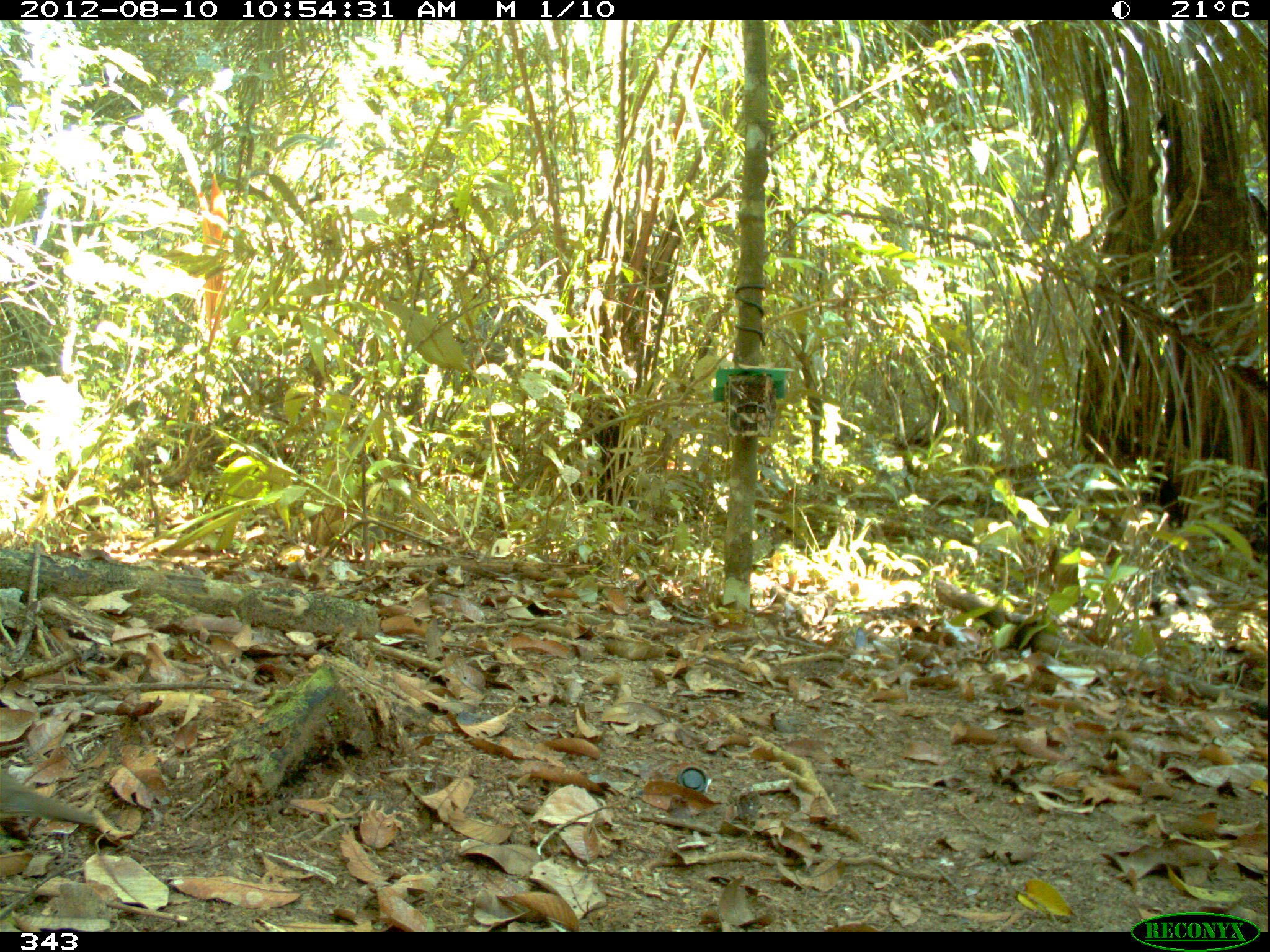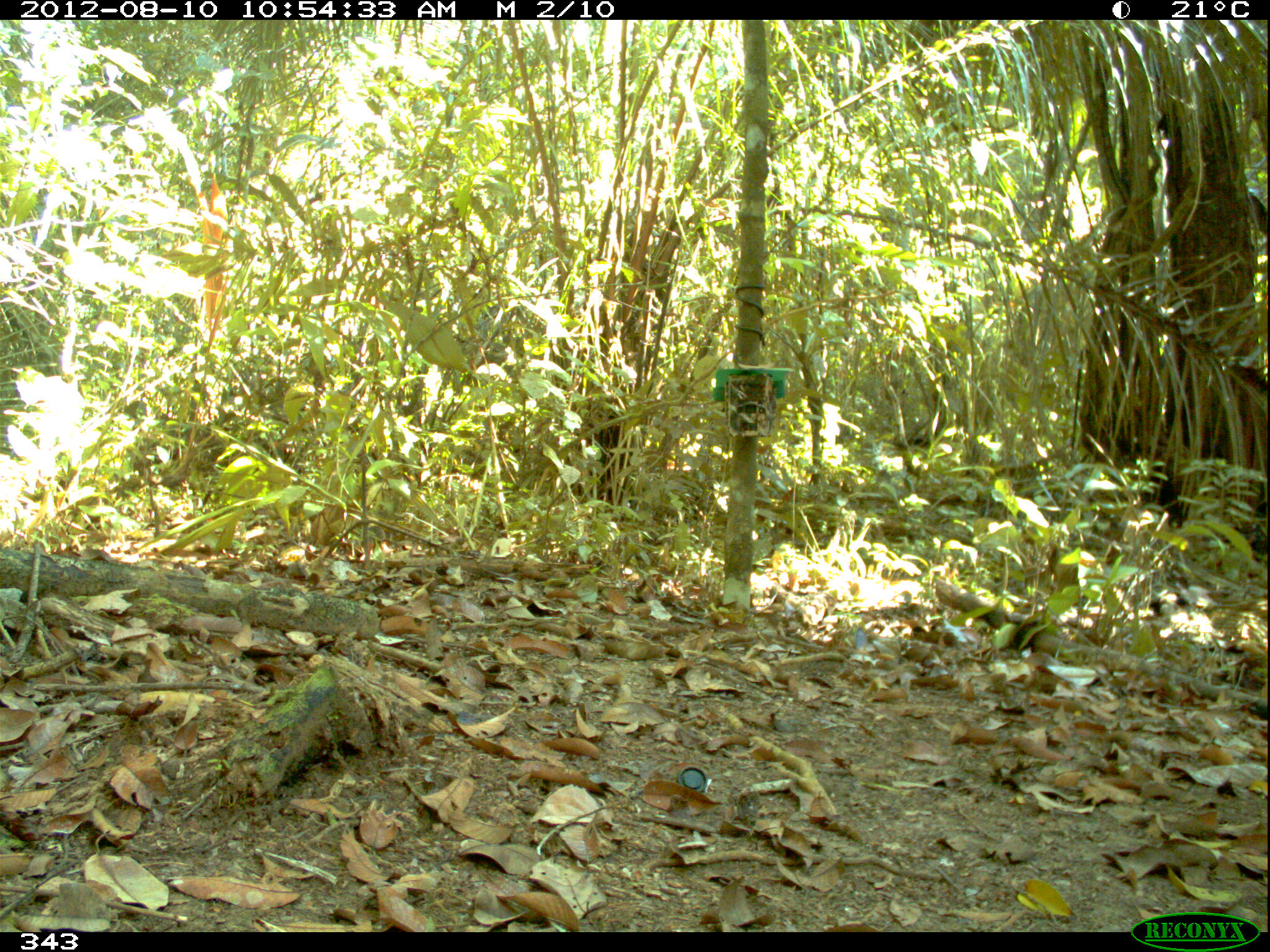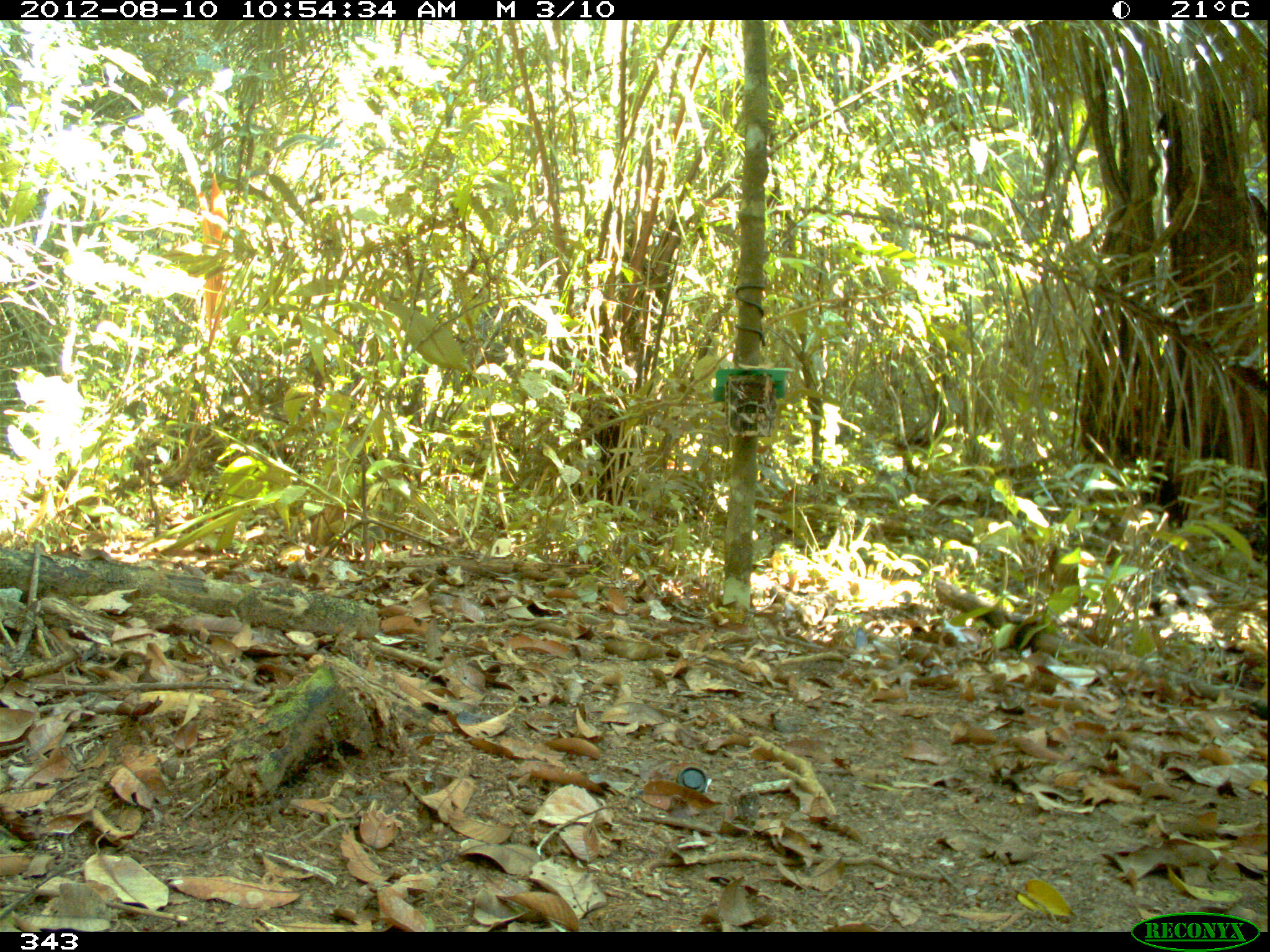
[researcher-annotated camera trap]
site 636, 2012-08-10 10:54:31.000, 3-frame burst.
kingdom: Animalia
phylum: Chordata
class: Aves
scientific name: Aves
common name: bird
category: unknown bird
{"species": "unknown bird (bird) (Aves)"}